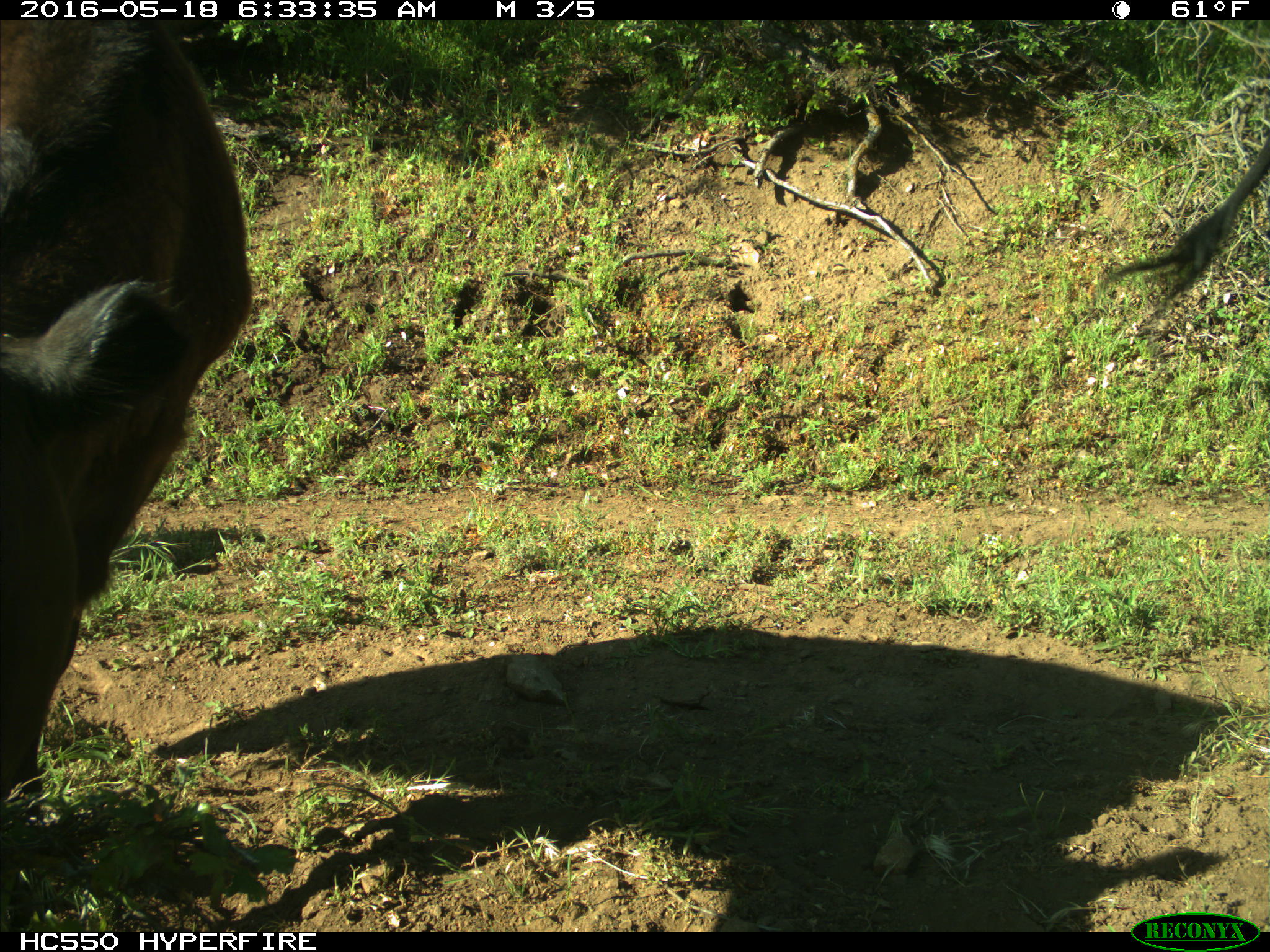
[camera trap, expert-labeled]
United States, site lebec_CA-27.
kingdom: Animalia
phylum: Chordata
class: Mammalia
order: Artiodactyla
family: Bovidae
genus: Bos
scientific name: Bos taurus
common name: domestic cow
Bos taurus (domestic cow).